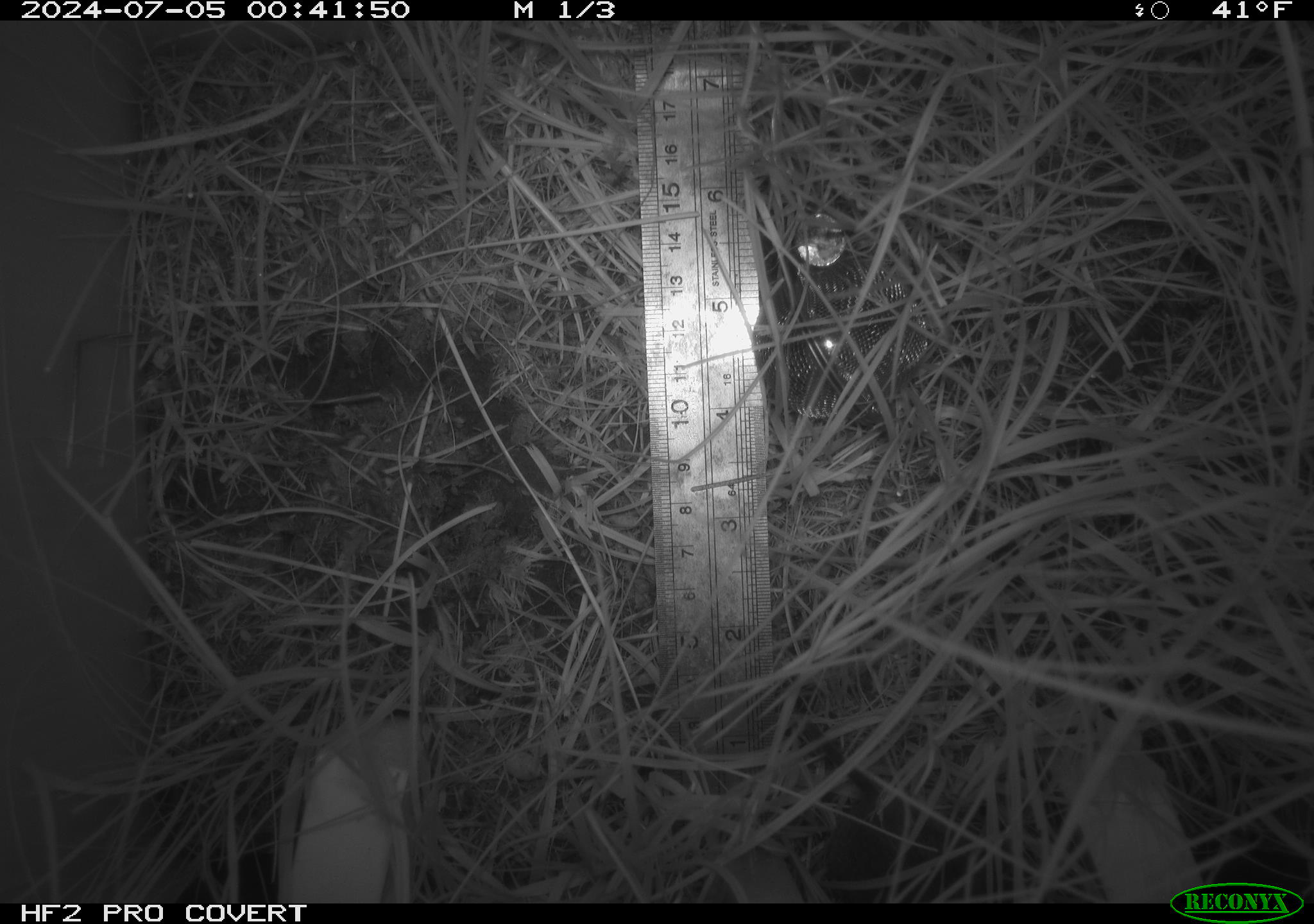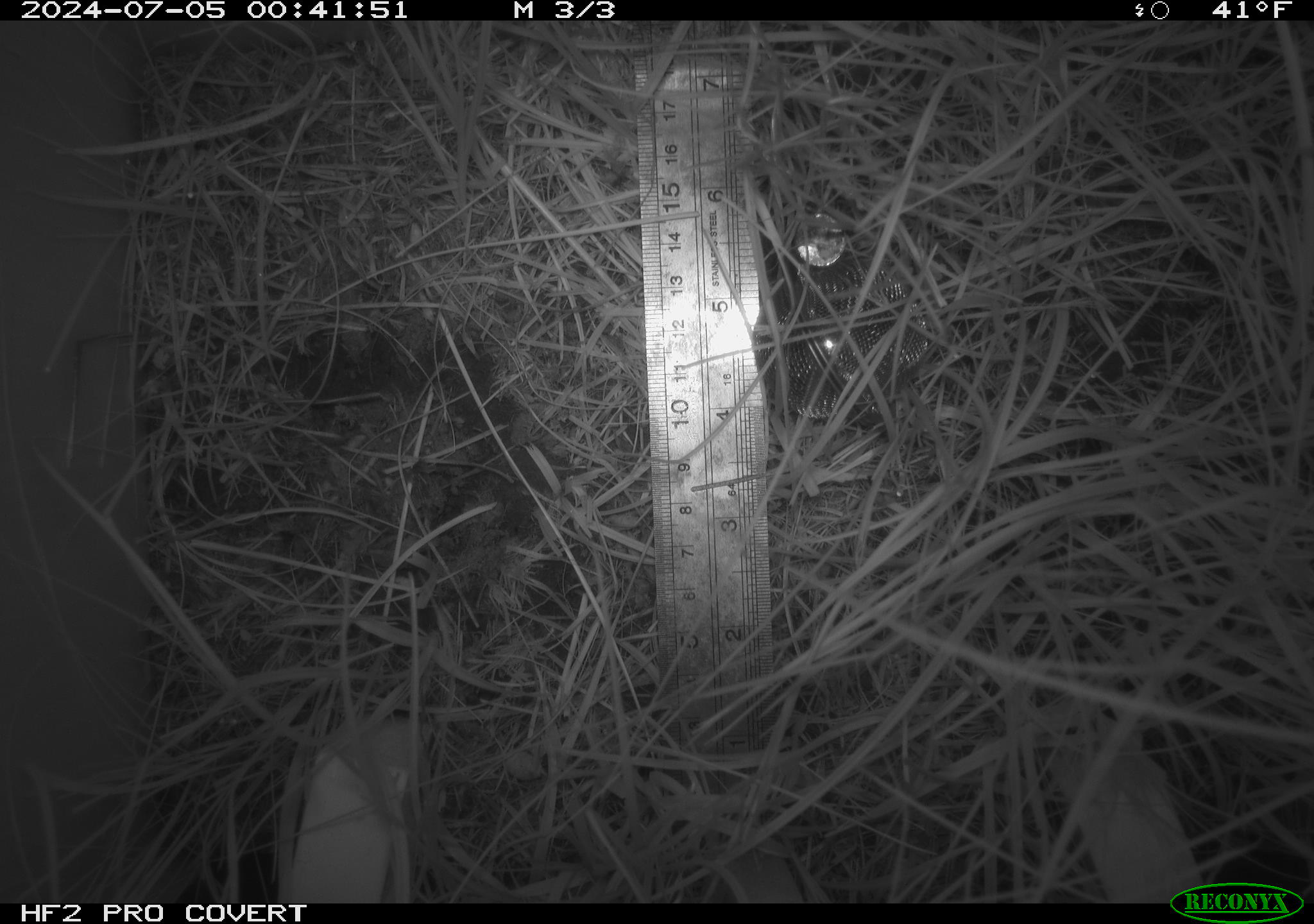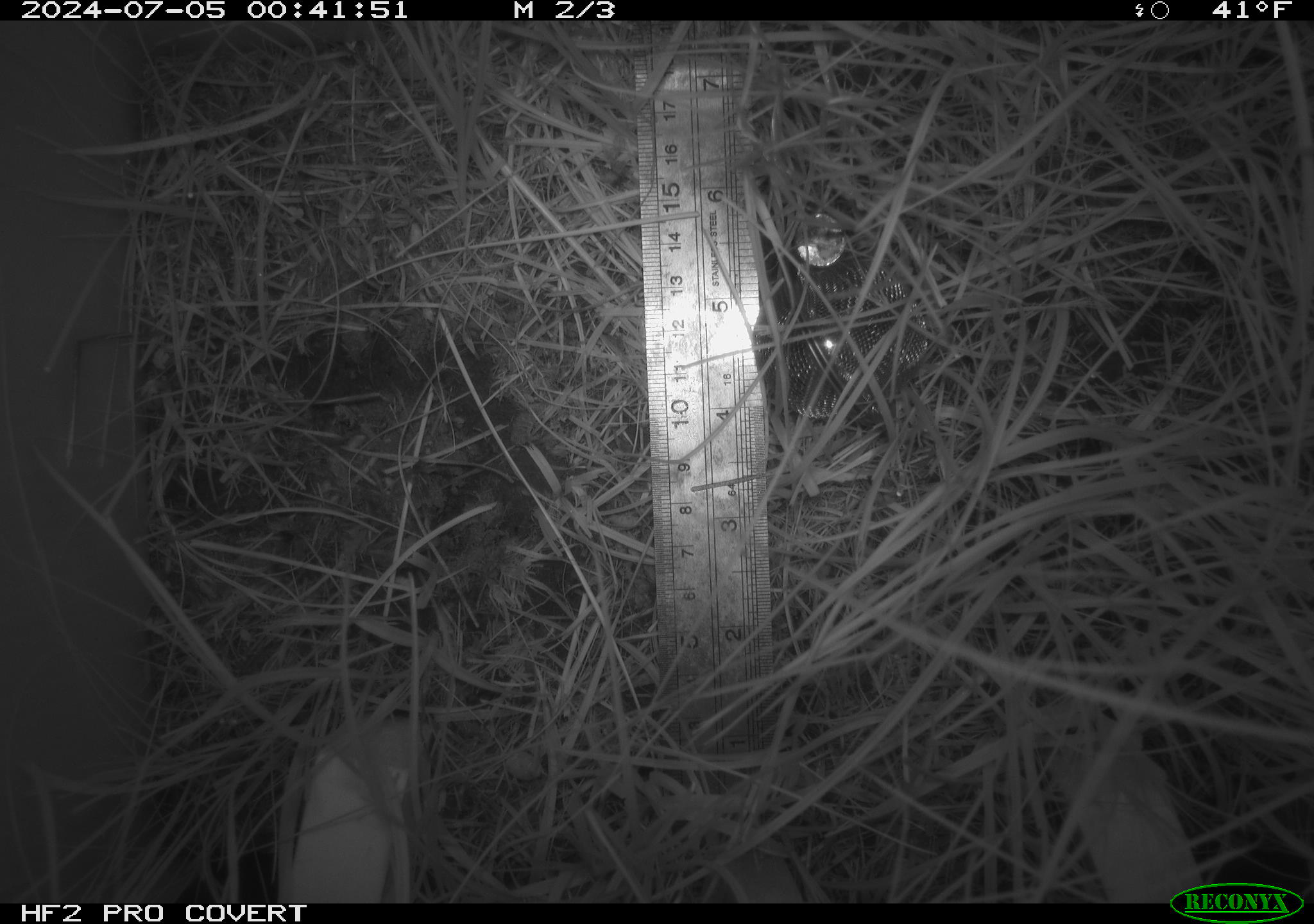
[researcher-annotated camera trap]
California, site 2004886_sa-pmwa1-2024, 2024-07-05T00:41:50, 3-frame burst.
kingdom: Animalia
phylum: Chordata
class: Mammalia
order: Eulipotyphla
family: Soricidae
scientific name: Soricidae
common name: shrews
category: soricidae family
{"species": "soricidae family (shrews) (Soricidae)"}